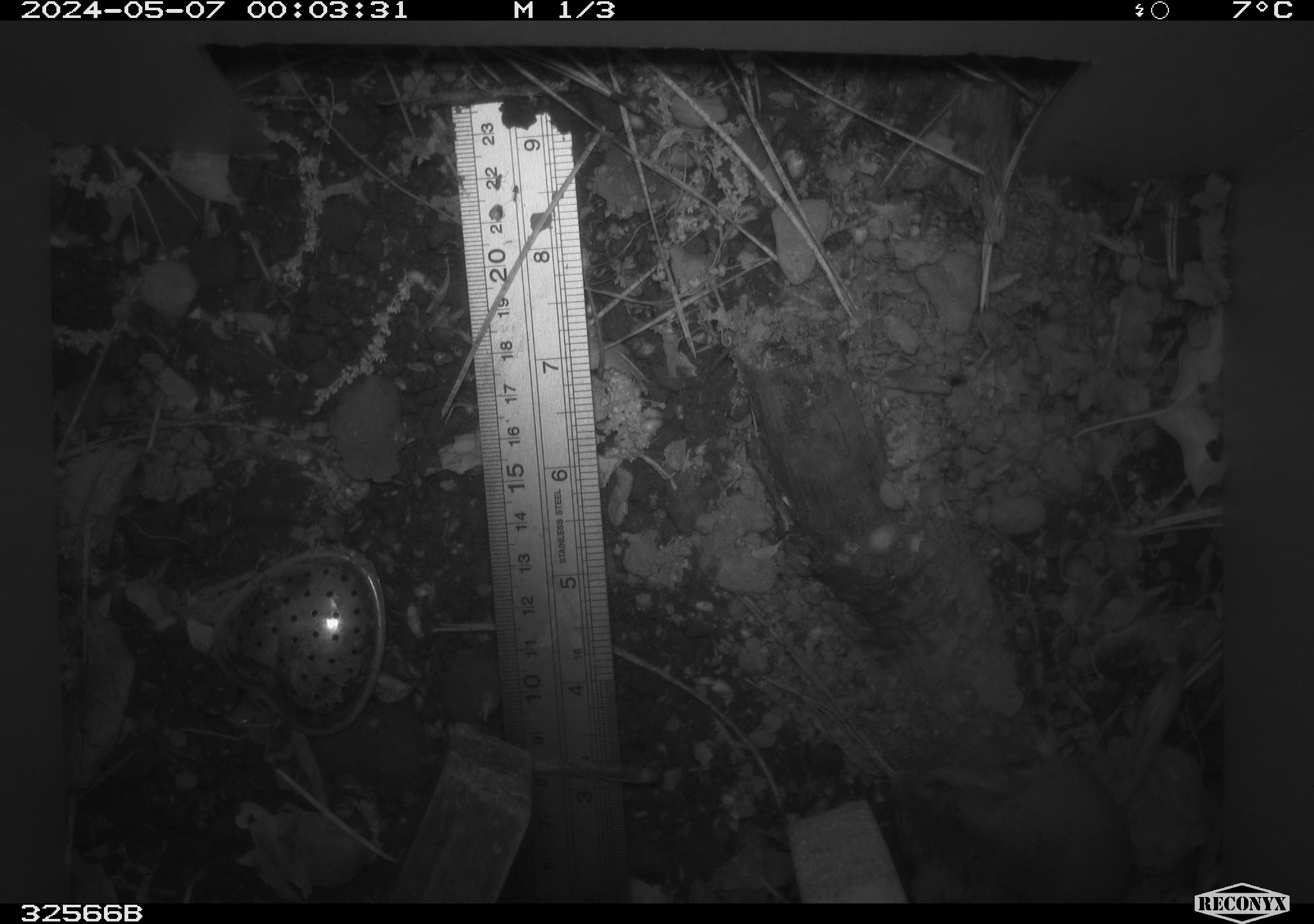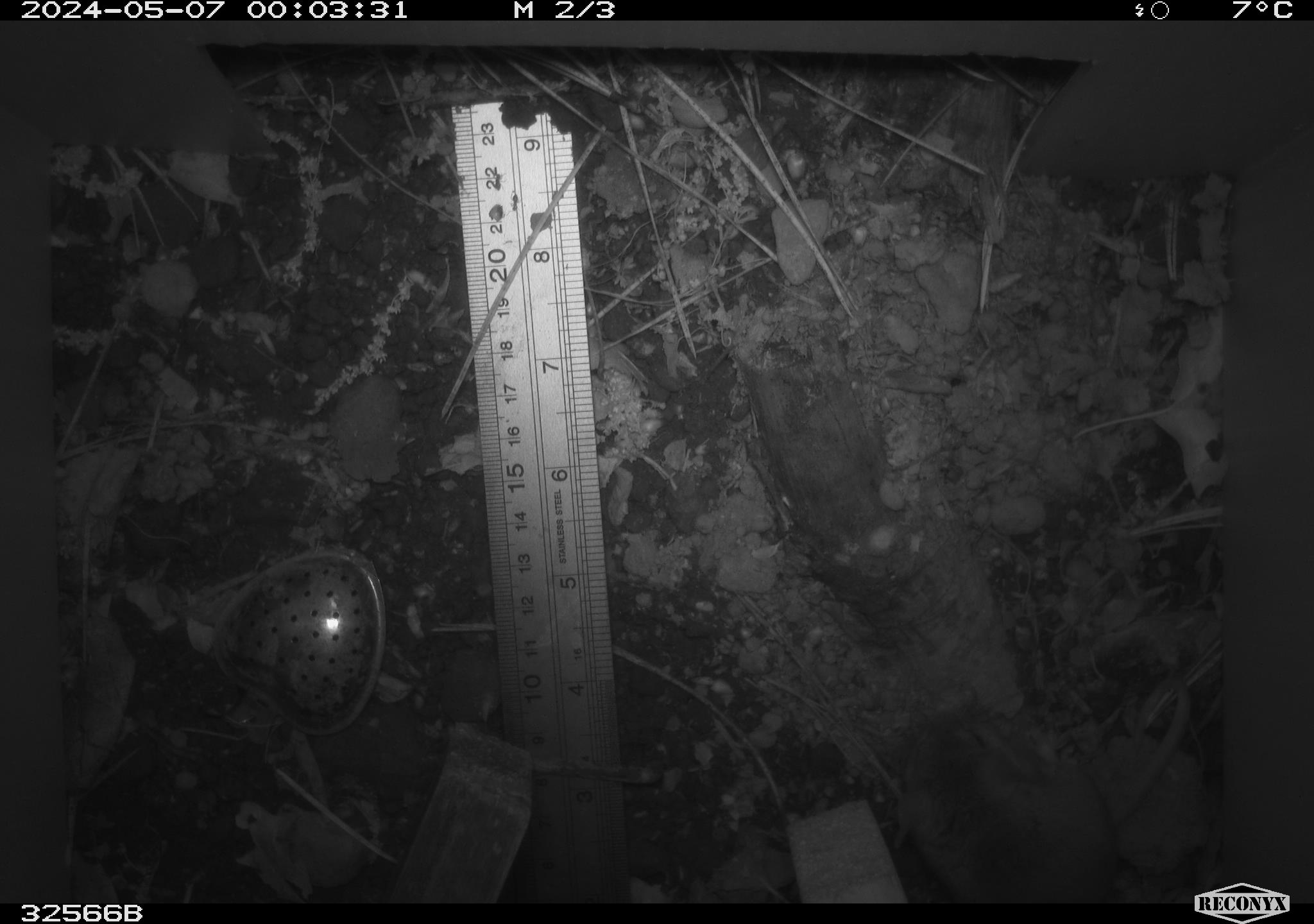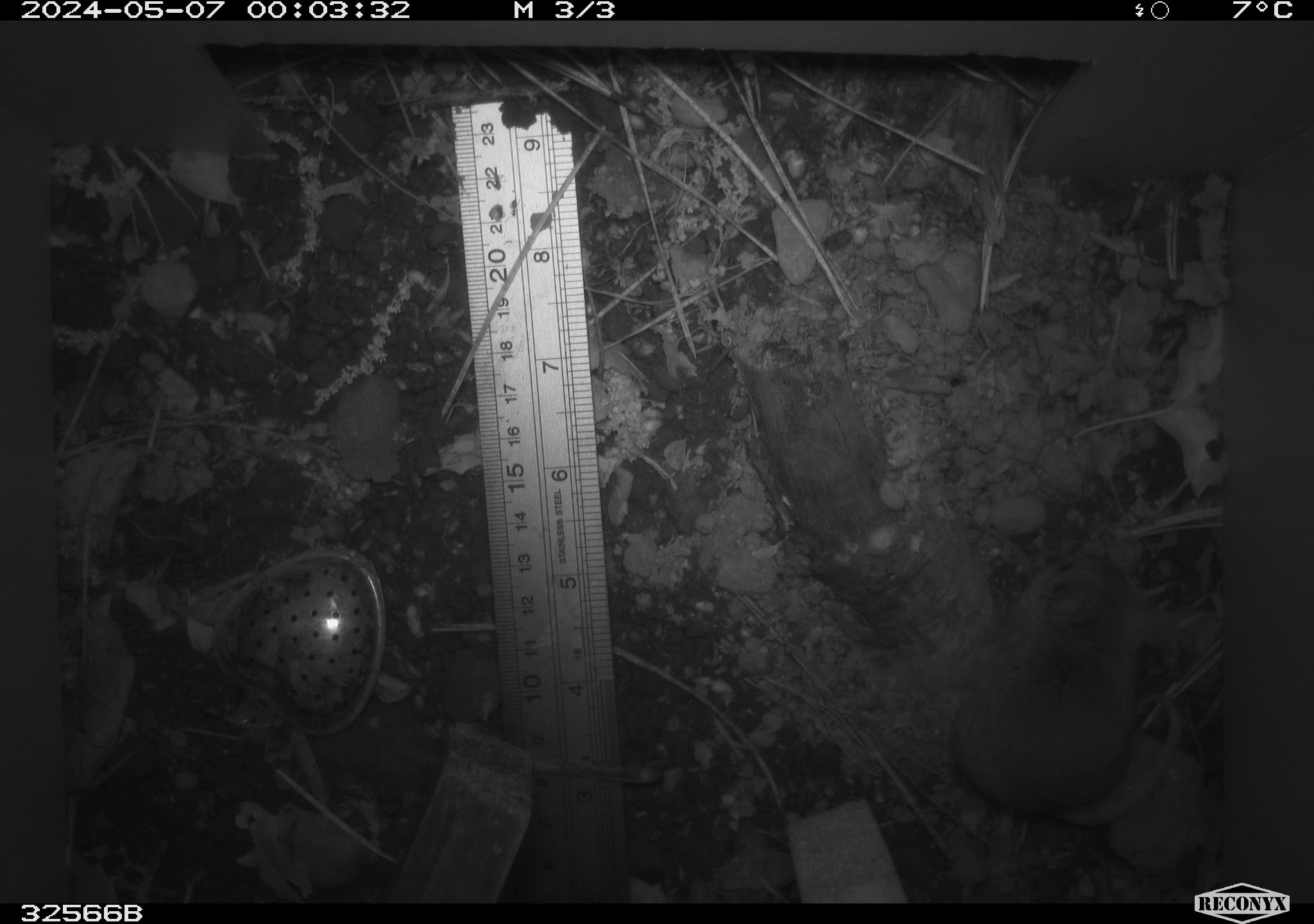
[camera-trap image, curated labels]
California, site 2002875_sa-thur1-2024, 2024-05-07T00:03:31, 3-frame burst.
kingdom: Animalia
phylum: Chordata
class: Mammalia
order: Rodentia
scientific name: Rodentia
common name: mouse species